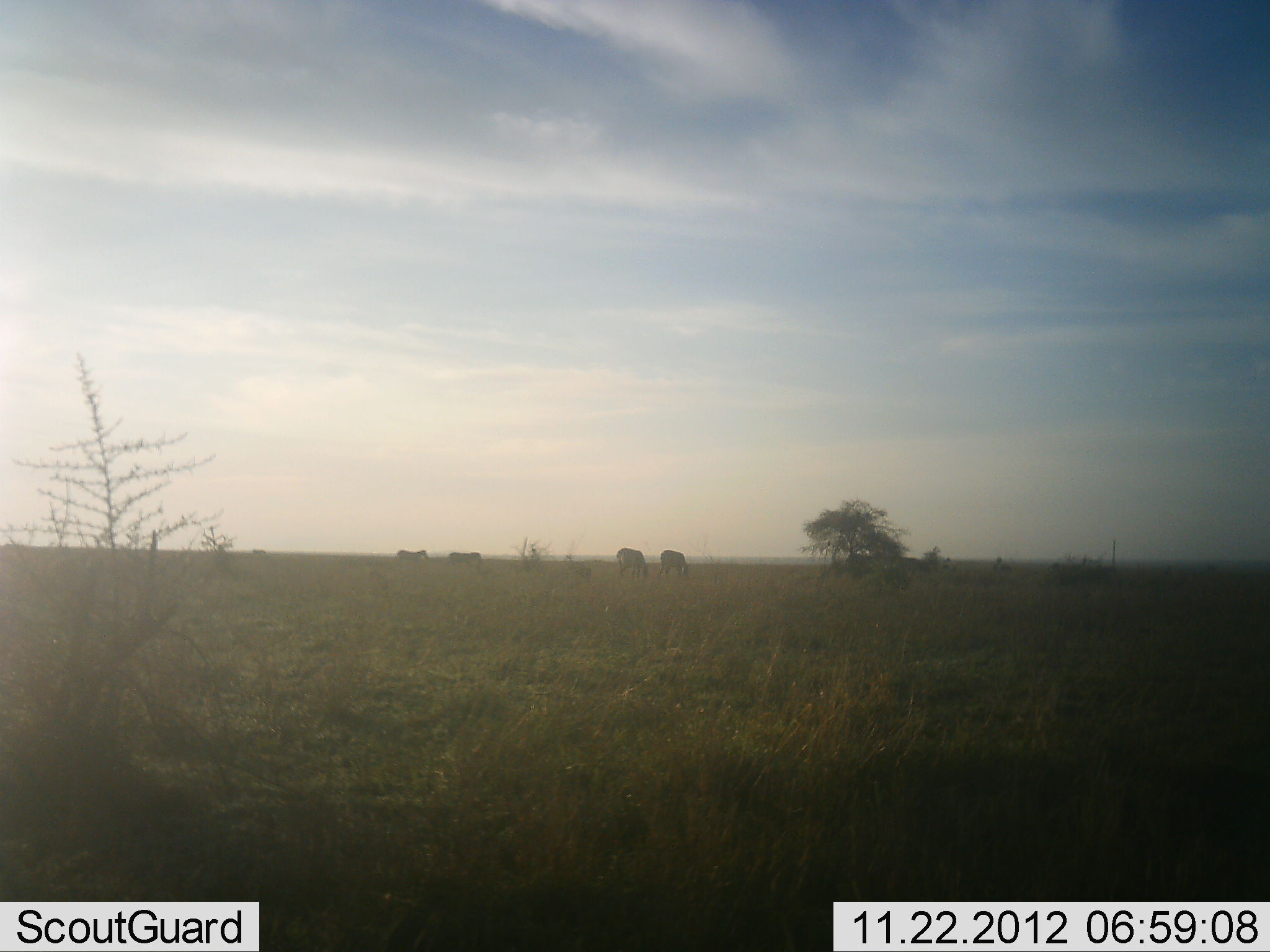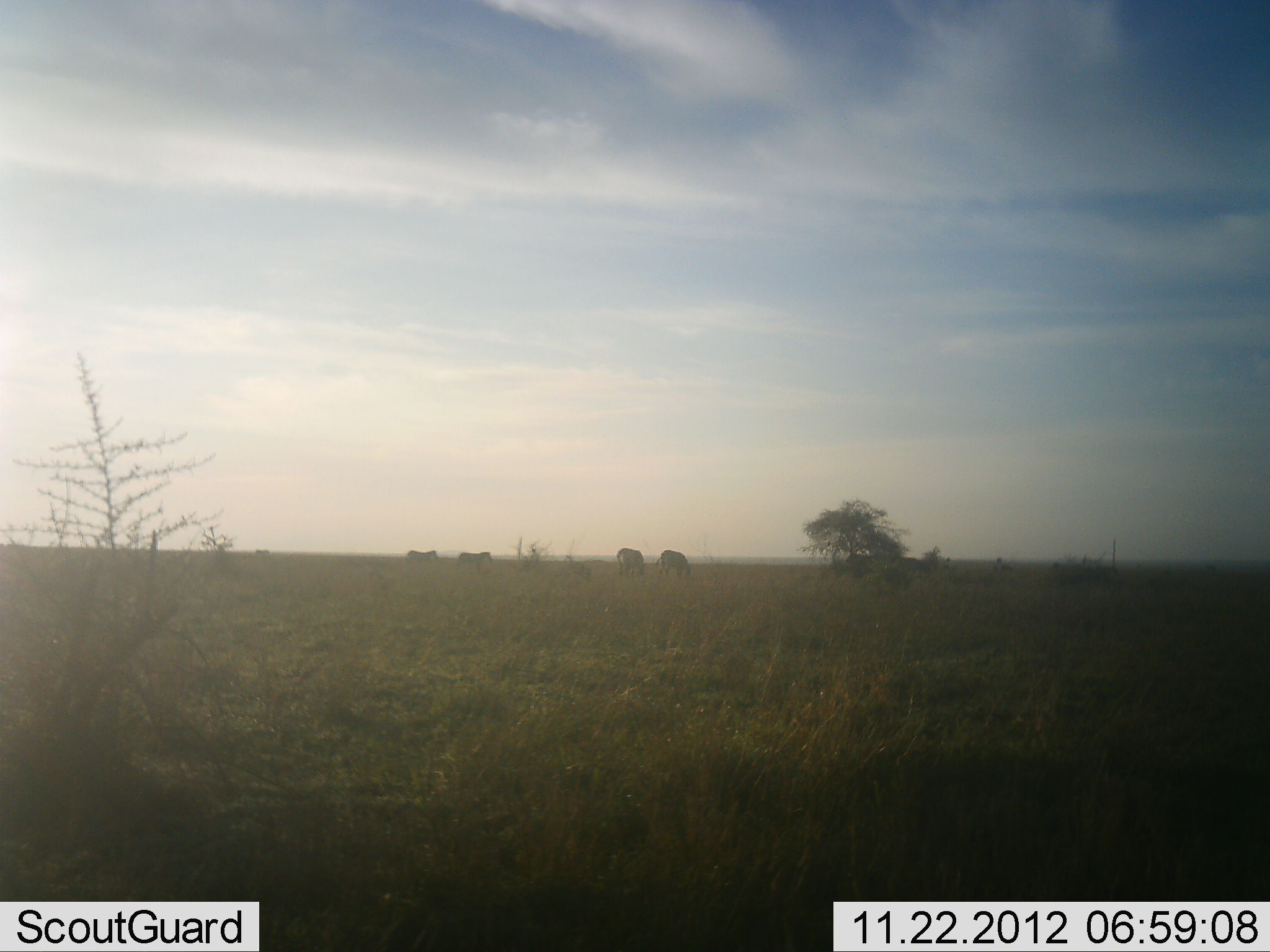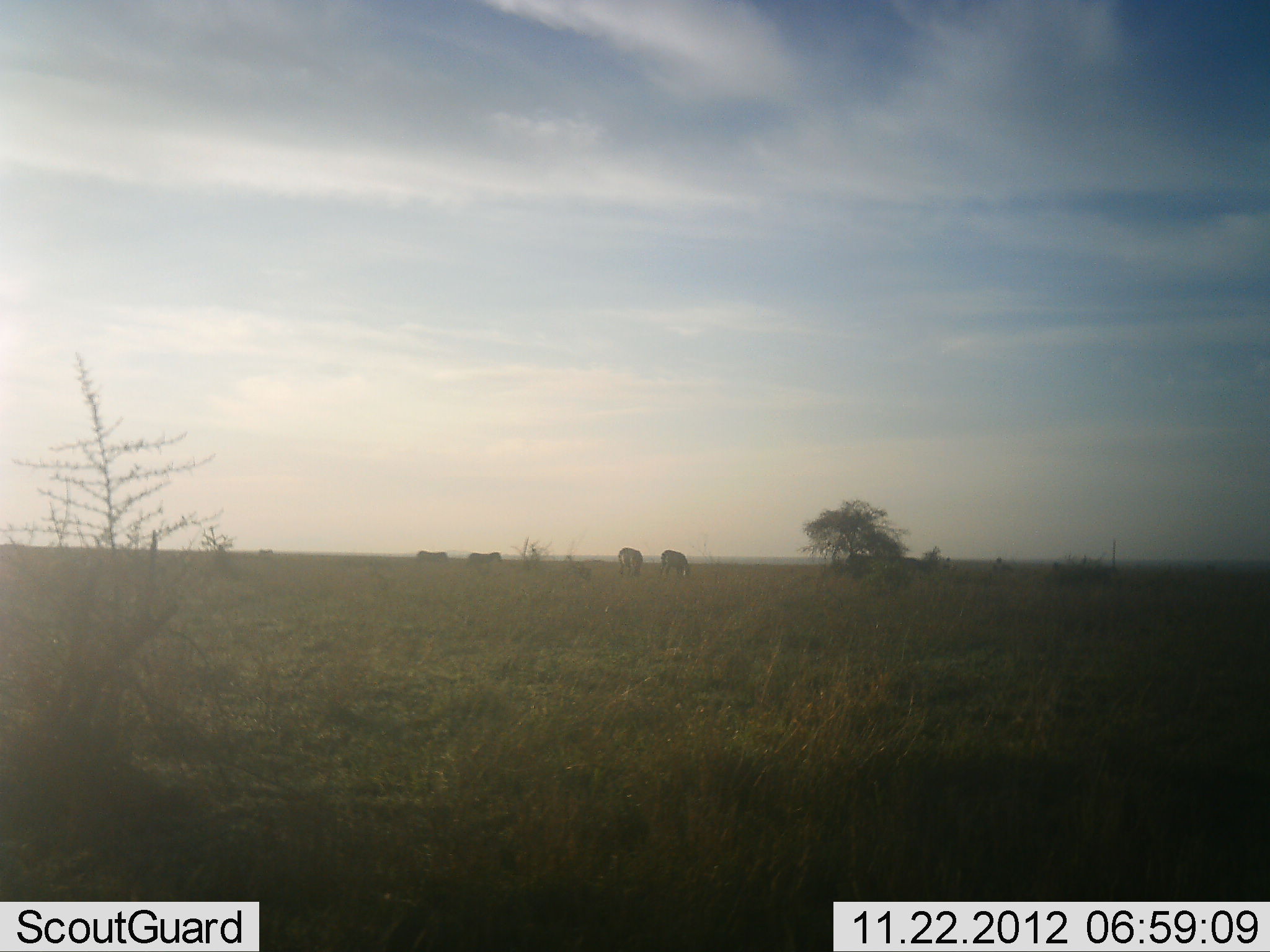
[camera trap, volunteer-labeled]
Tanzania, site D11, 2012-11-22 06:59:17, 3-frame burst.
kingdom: Animalia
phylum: Chordata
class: Mammalia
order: Perissodactyla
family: Equidae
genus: Equus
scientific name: Equus quagga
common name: plains zebra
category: zebra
Zebra (plains zebra) (Equus quagga), count 4. Behavior (volunteer vote fractions): standing 20%, resting 0%, moving 80%, interacting 10%. Young present (vote fraction): 0%. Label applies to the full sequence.